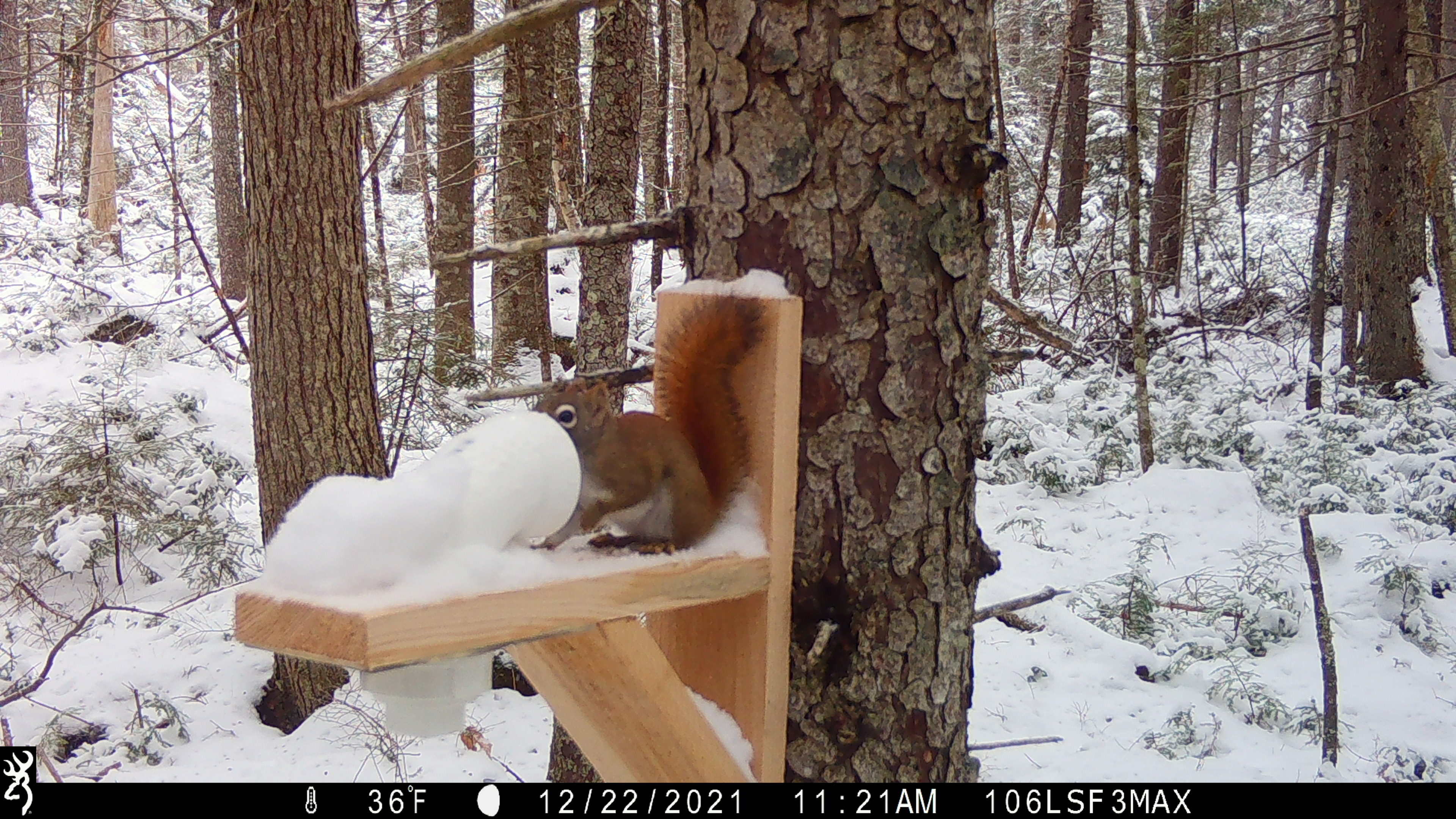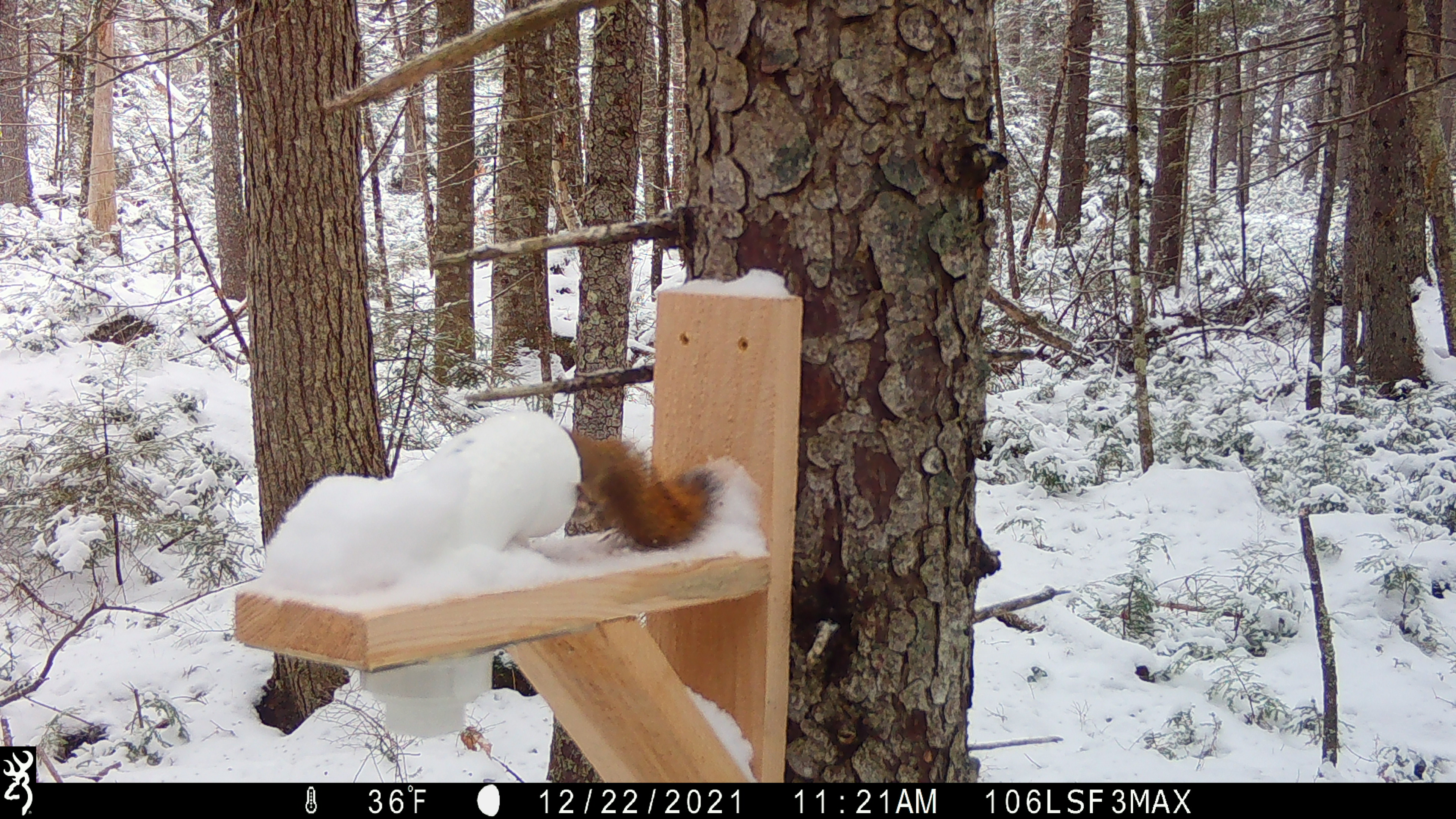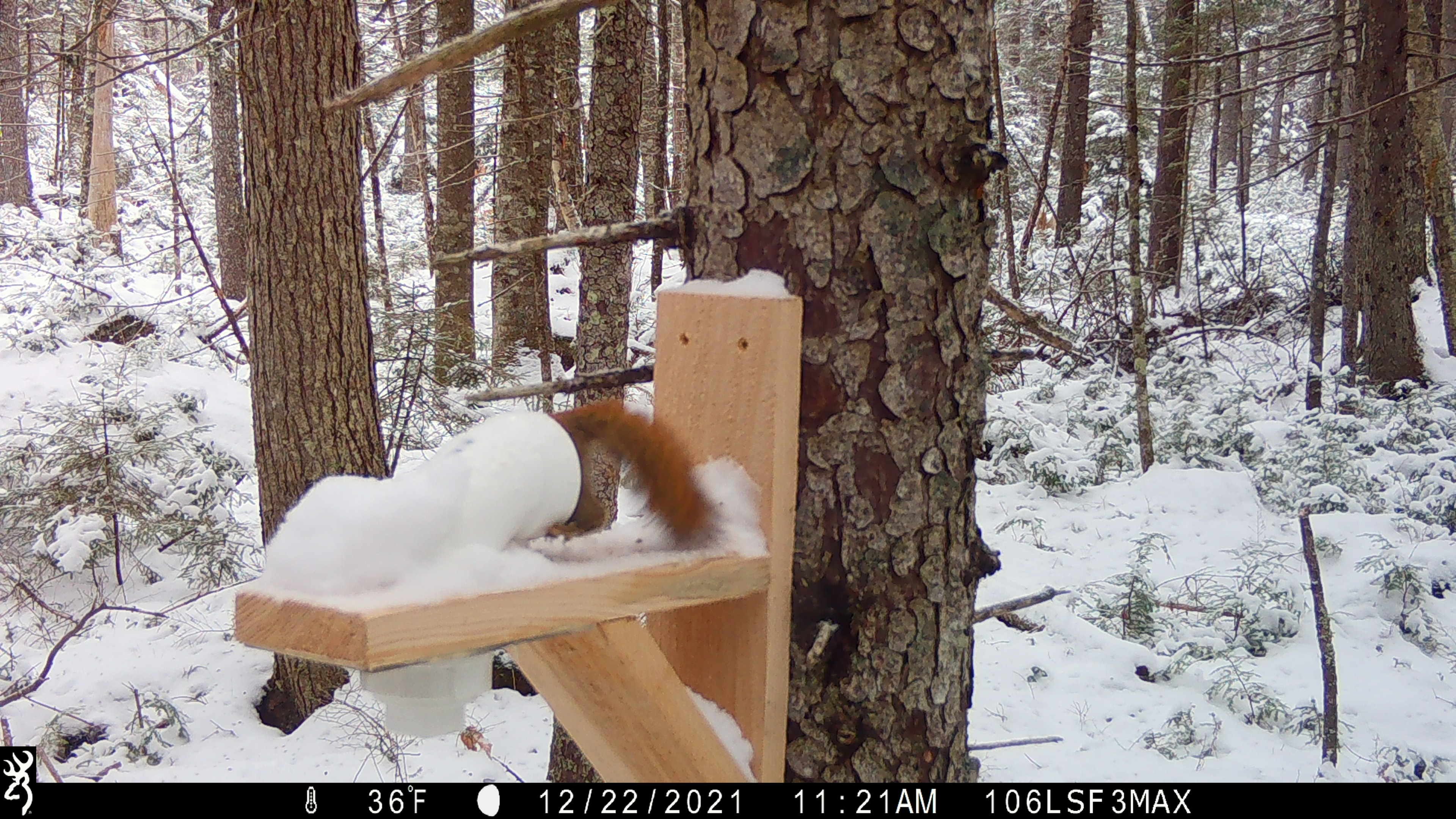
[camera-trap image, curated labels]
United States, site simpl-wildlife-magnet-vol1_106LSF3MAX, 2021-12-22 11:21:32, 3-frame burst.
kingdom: Animalia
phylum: Chordata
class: Mammalia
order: Rodentia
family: Sciuridae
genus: Tamiasciurus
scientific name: Tamiasciurus hudsonicus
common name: red squirrel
Red squirrel (Tamiasciurus hudsonicus).